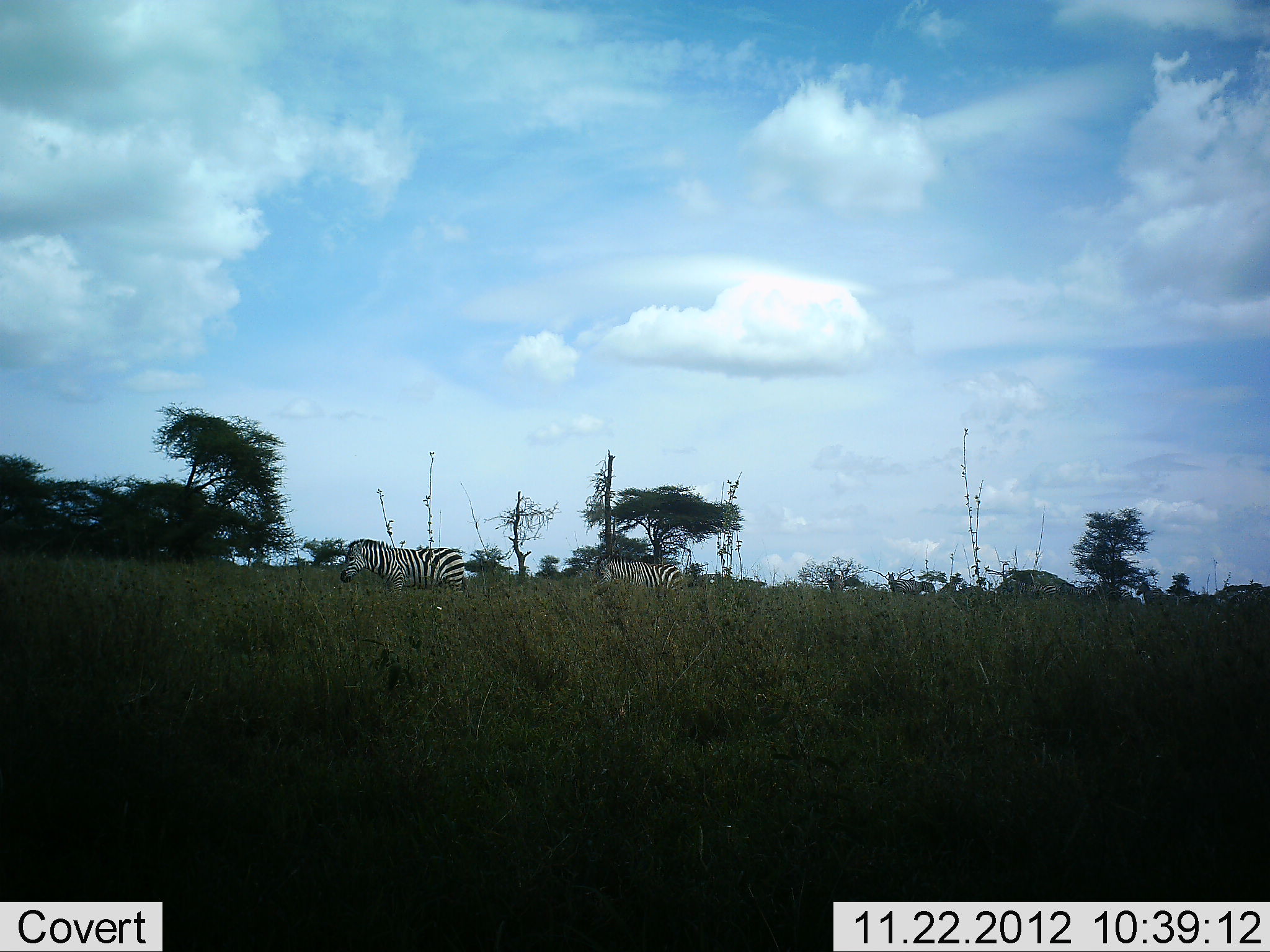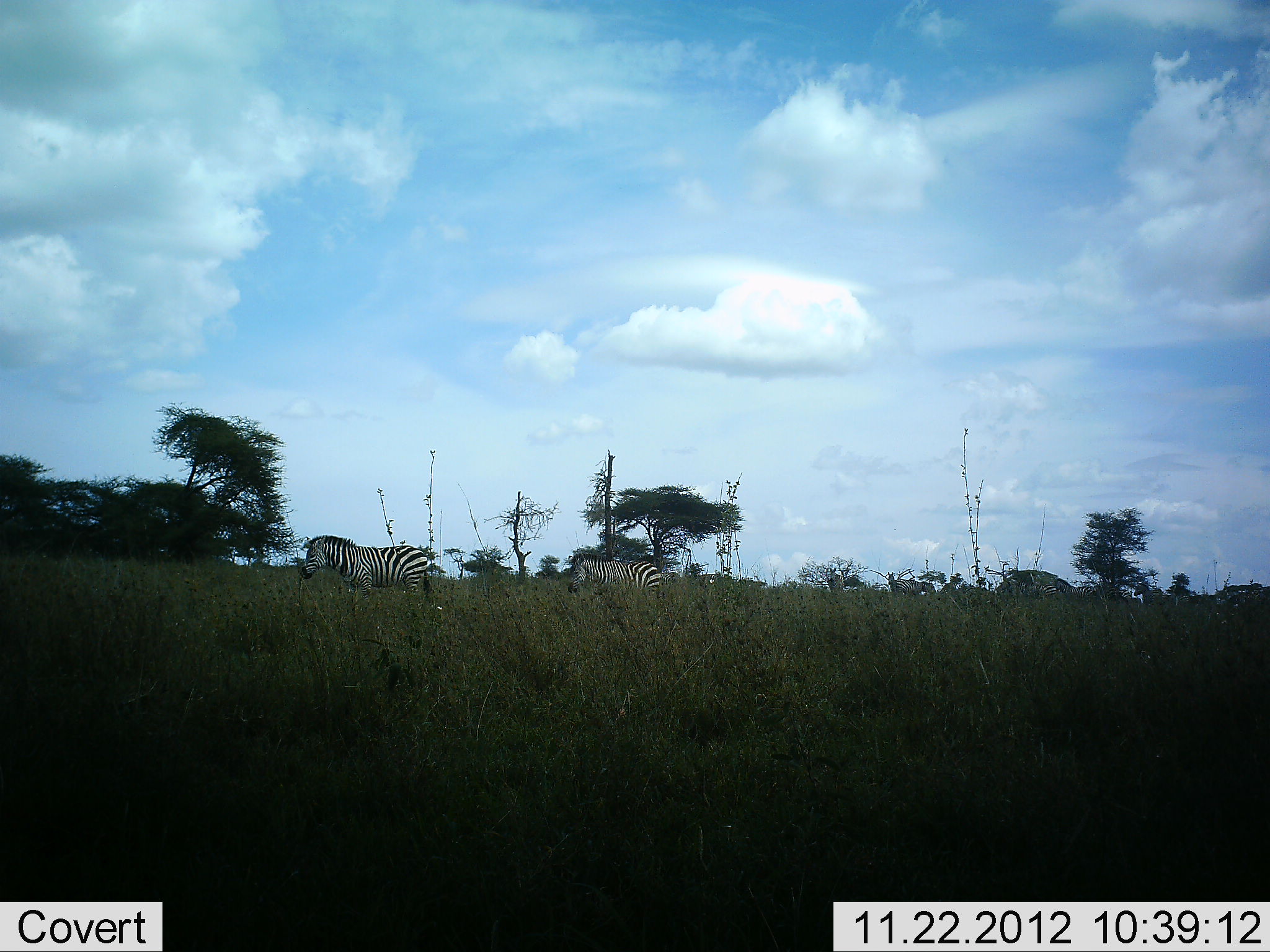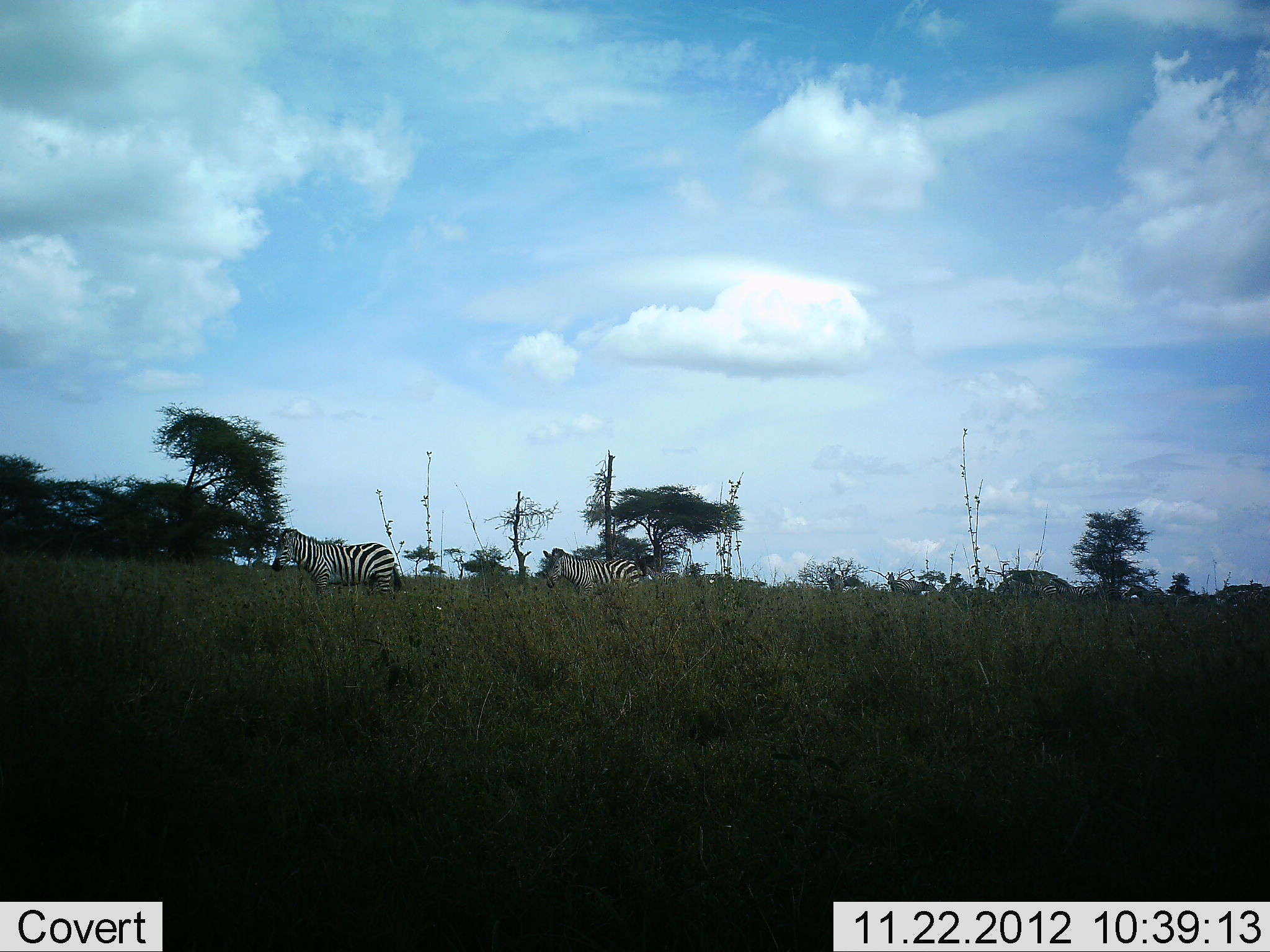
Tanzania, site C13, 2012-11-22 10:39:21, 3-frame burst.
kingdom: Animalia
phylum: Chordata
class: Mammalia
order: Perissodactyla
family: Equidae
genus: Equus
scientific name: Equus quagga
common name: plains zebra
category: zebra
Zebra (plains zebra) (Equus quagga), count 5. Behavior (volunteer vote fractions): standing 10%, resting 0%, moving 100%, interacting 0%. Young present (vote fraction): 10%. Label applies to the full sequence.